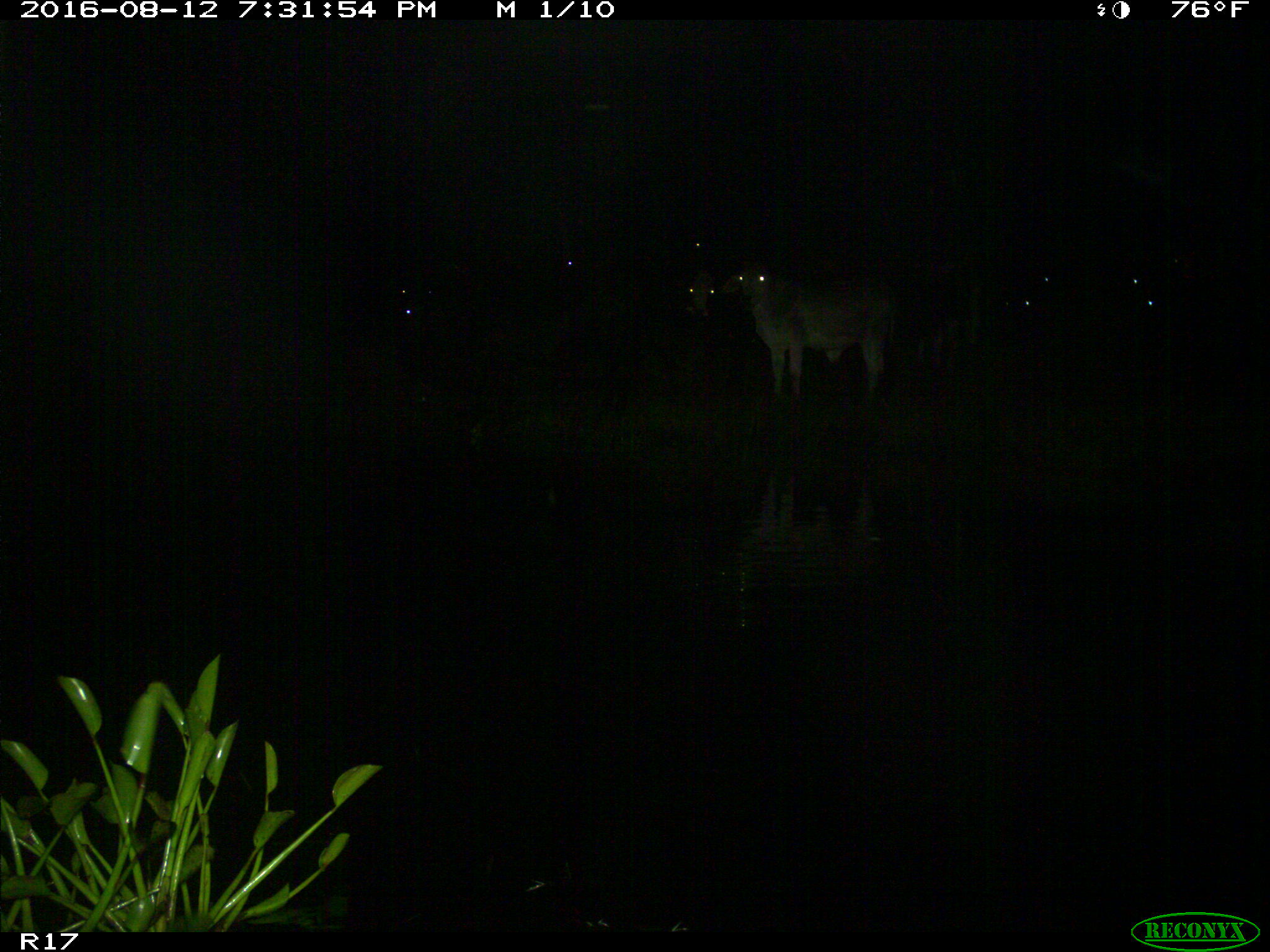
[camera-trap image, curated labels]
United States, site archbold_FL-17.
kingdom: Animalia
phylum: Chordata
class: Mammalia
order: Artiodactyla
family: Bovidae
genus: Bos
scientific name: Bos taurus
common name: domestic cow